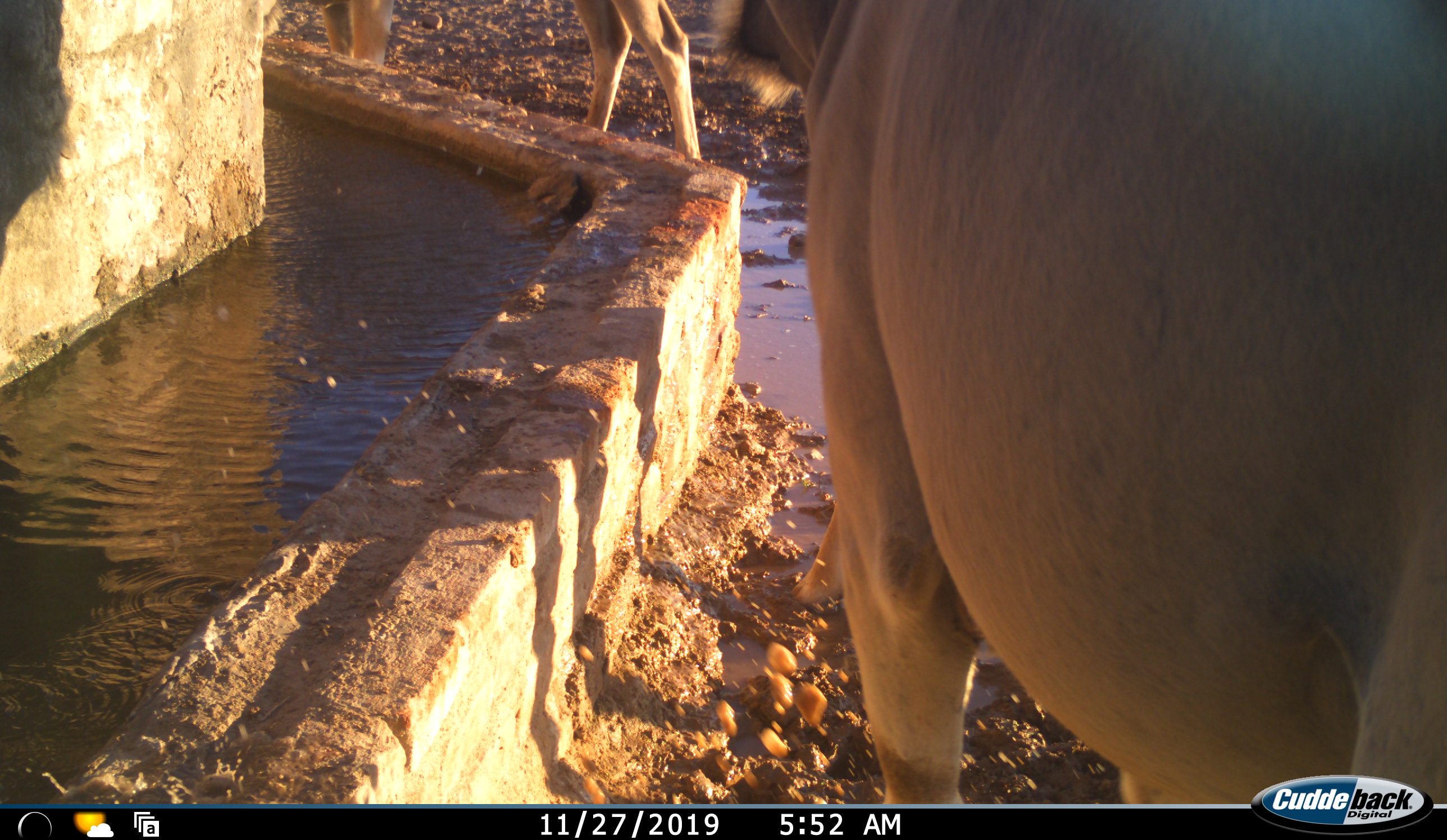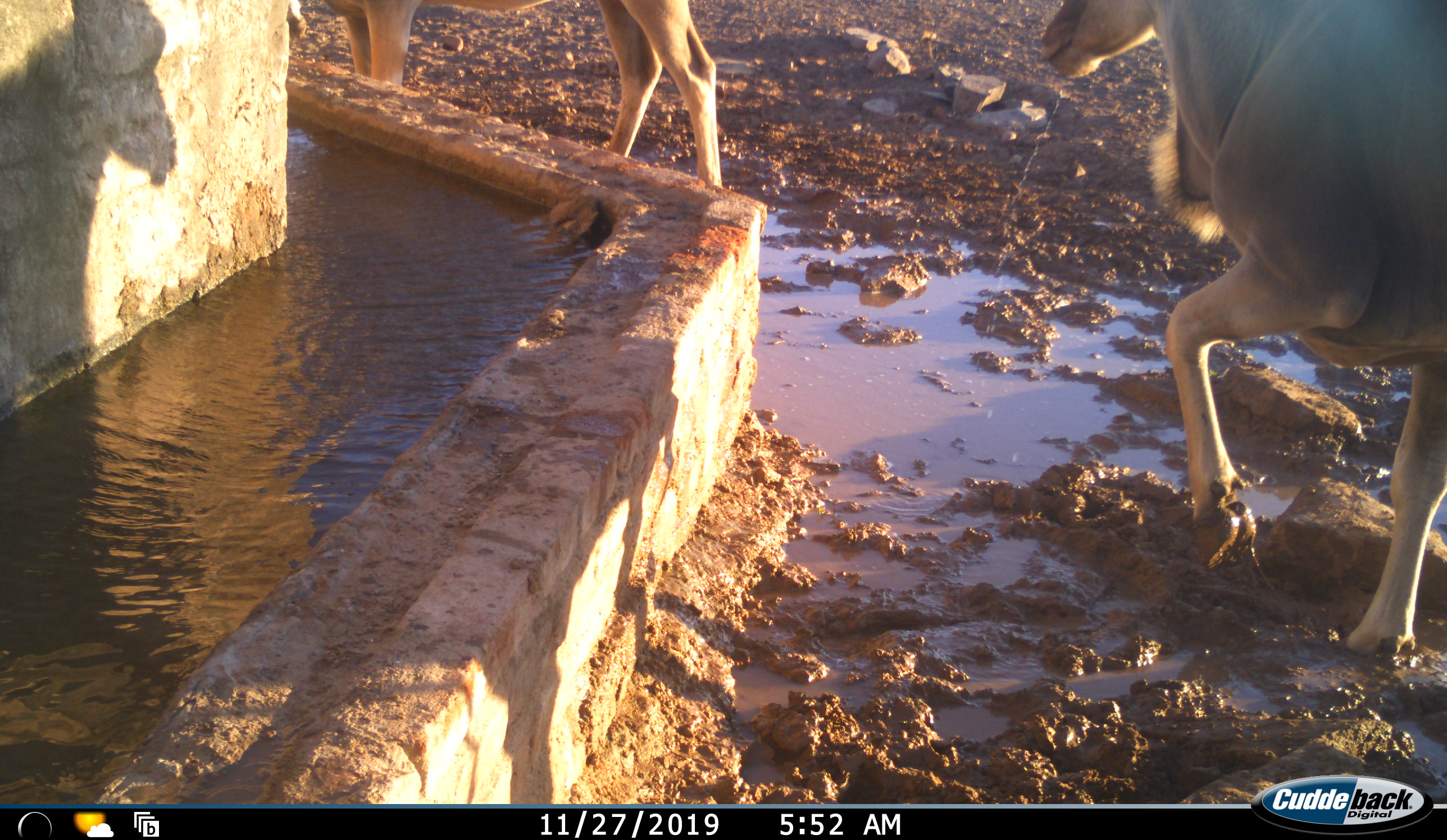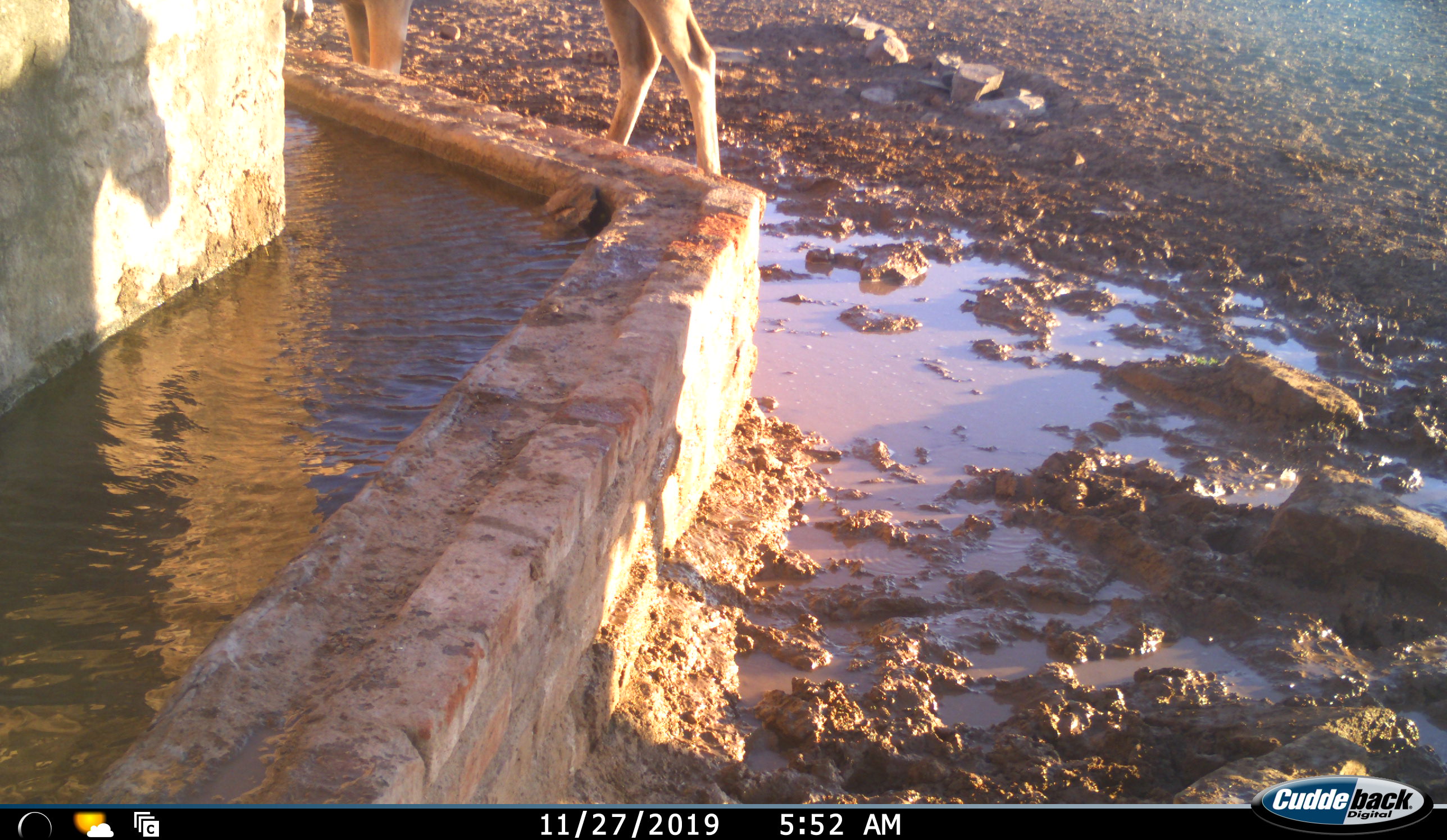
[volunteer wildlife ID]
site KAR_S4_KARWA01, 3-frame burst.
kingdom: Animalia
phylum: Chordata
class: Mammalia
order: Artiodactyla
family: Bovidae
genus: Tragelaphus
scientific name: Tragelaphus oryx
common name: eland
Eland (Tragelaphus oryx), count 2. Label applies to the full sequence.